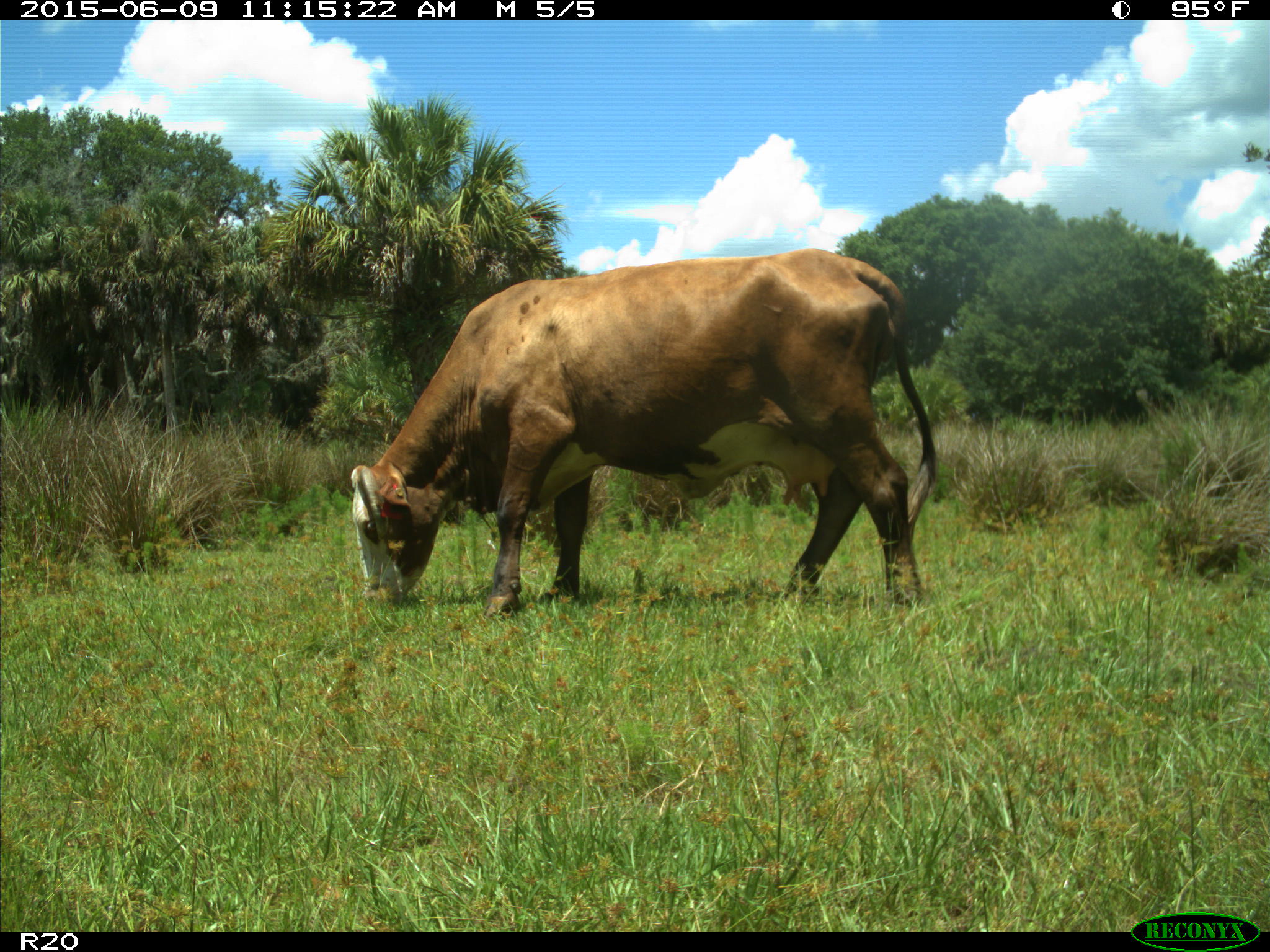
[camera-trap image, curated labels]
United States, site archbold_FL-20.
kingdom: Animalia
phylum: Chordata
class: Mammalia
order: Artiodactyla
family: Bovidae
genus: Bos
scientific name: Bos taurus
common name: domestic cow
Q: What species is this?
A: Bos taurus (domestic cow).